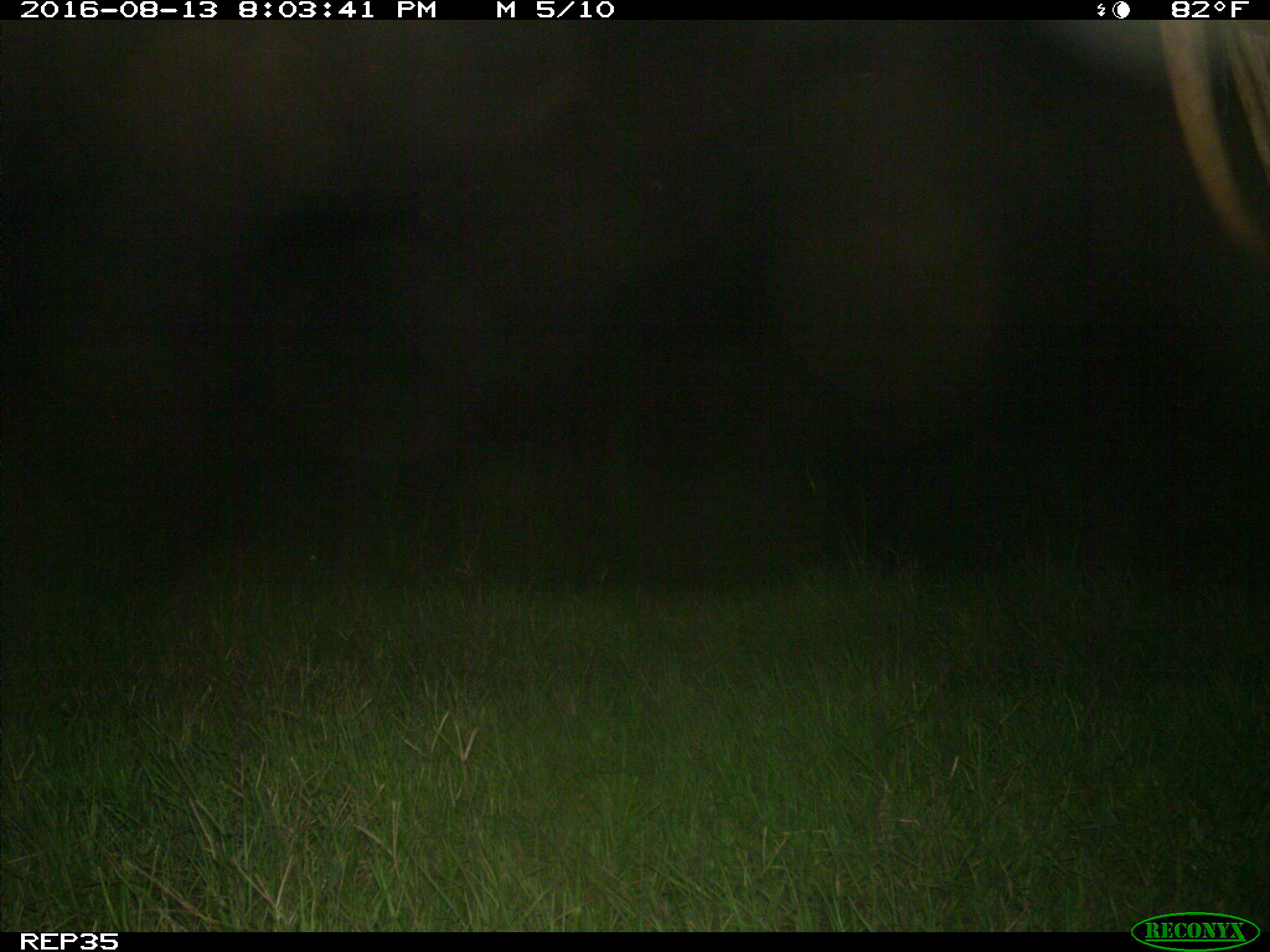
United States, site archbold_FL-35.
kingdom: Animalia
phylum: Chordata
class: Mammalia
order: Artiodactyla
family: Bovidae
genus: Bos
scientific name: Bos taurus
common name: domestic cow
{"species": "Bos taurus (domestic cow)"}